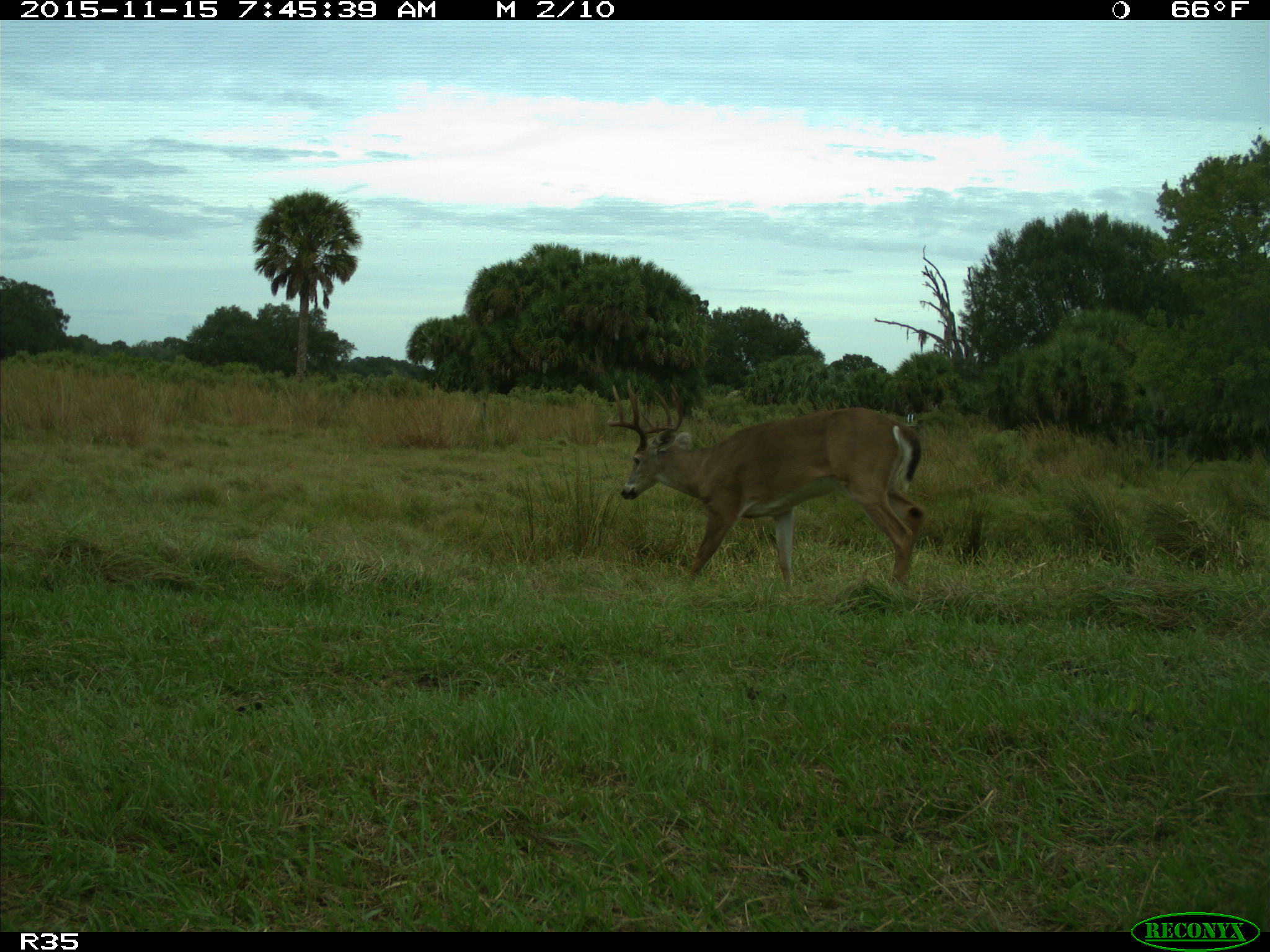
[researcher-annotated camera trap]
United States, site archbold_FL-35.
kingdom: Animalia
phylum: Chordata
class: Mammalia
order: Artiodactyla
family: Cervidae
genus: Odocoileus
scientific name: Odocoileus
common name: deer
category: unidentified deer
Unidentified deer (deer) (Odocoileus).